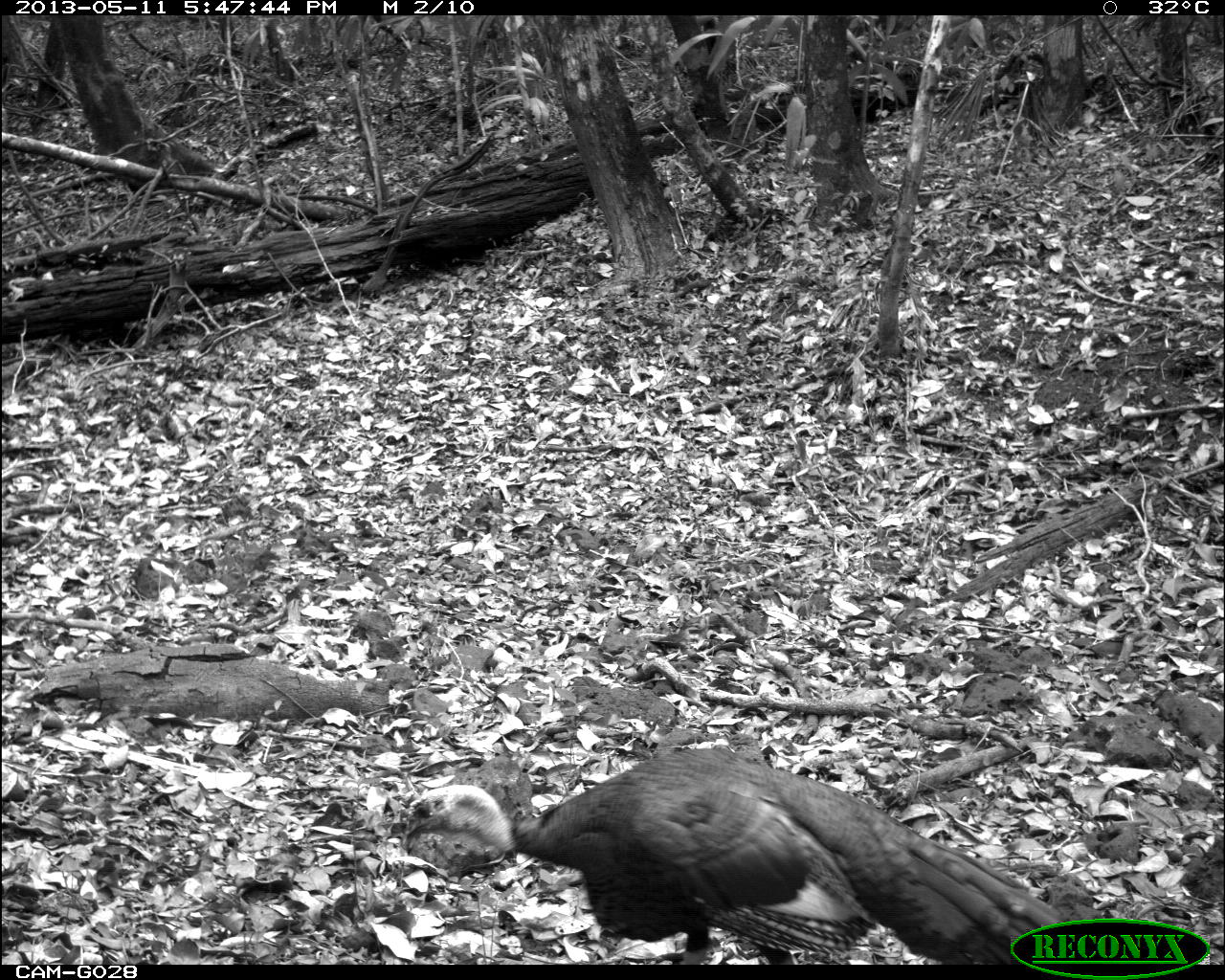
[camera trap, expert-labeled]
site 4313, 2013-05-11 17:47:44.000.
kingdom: Animalia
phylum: Chordata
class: Aves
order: Galliformes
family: Phasianidae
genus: Meleagris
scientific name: Meleagris ocellata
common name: ocellated turkey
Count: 1.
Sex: male.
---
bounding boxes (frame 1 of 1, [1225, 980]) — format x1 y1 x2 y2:
meleagris ocellata: 401 744 1075 964